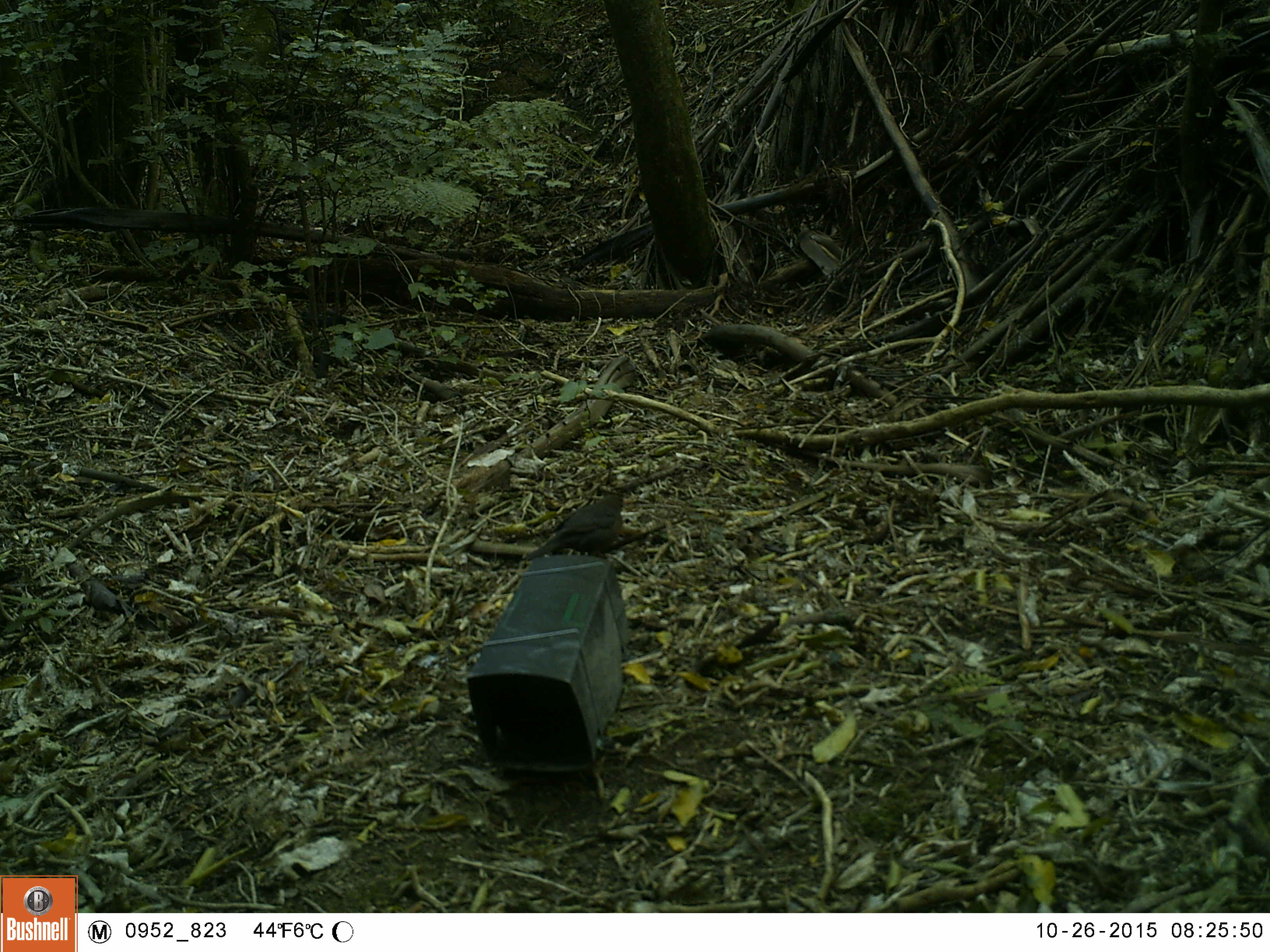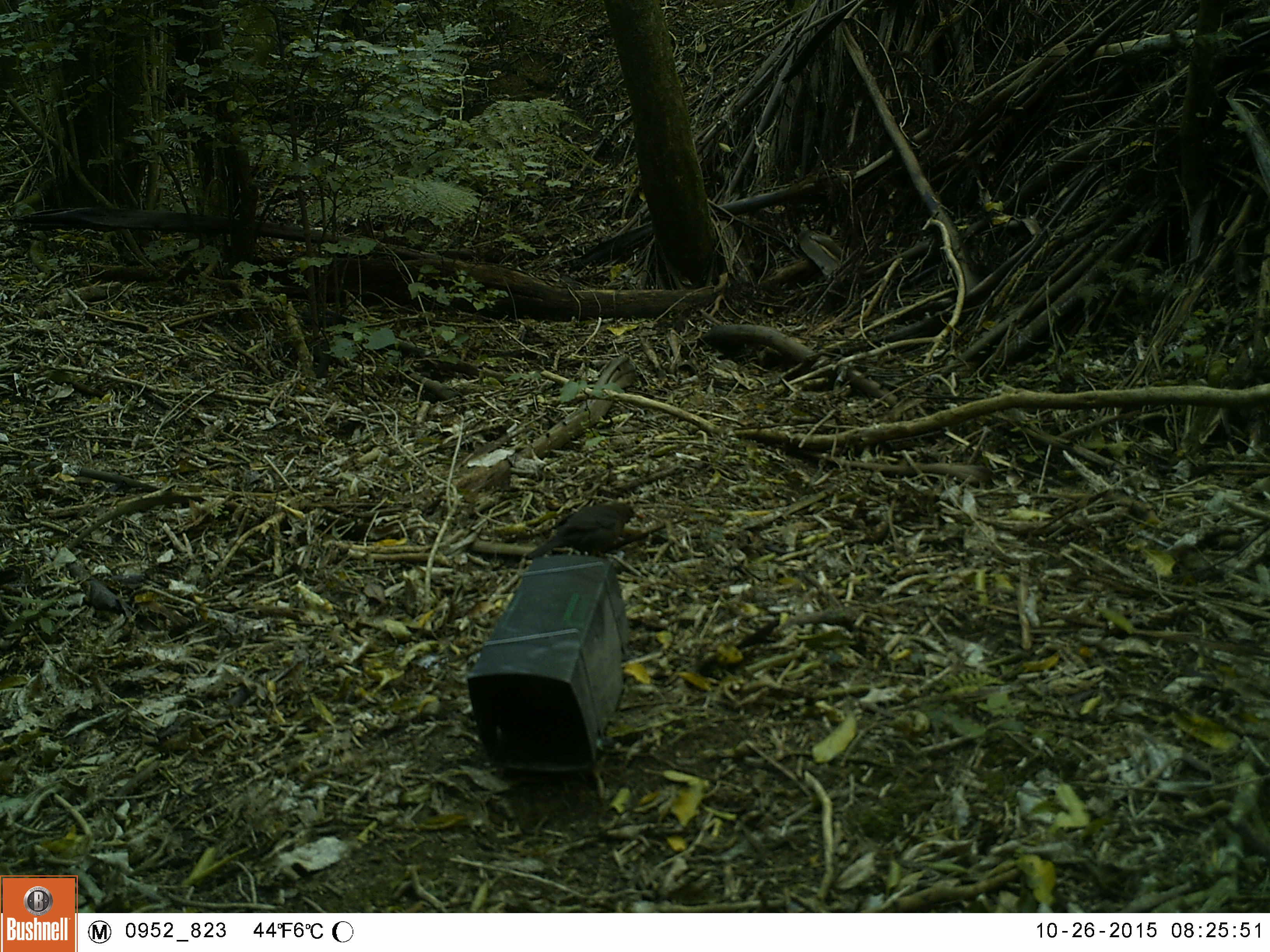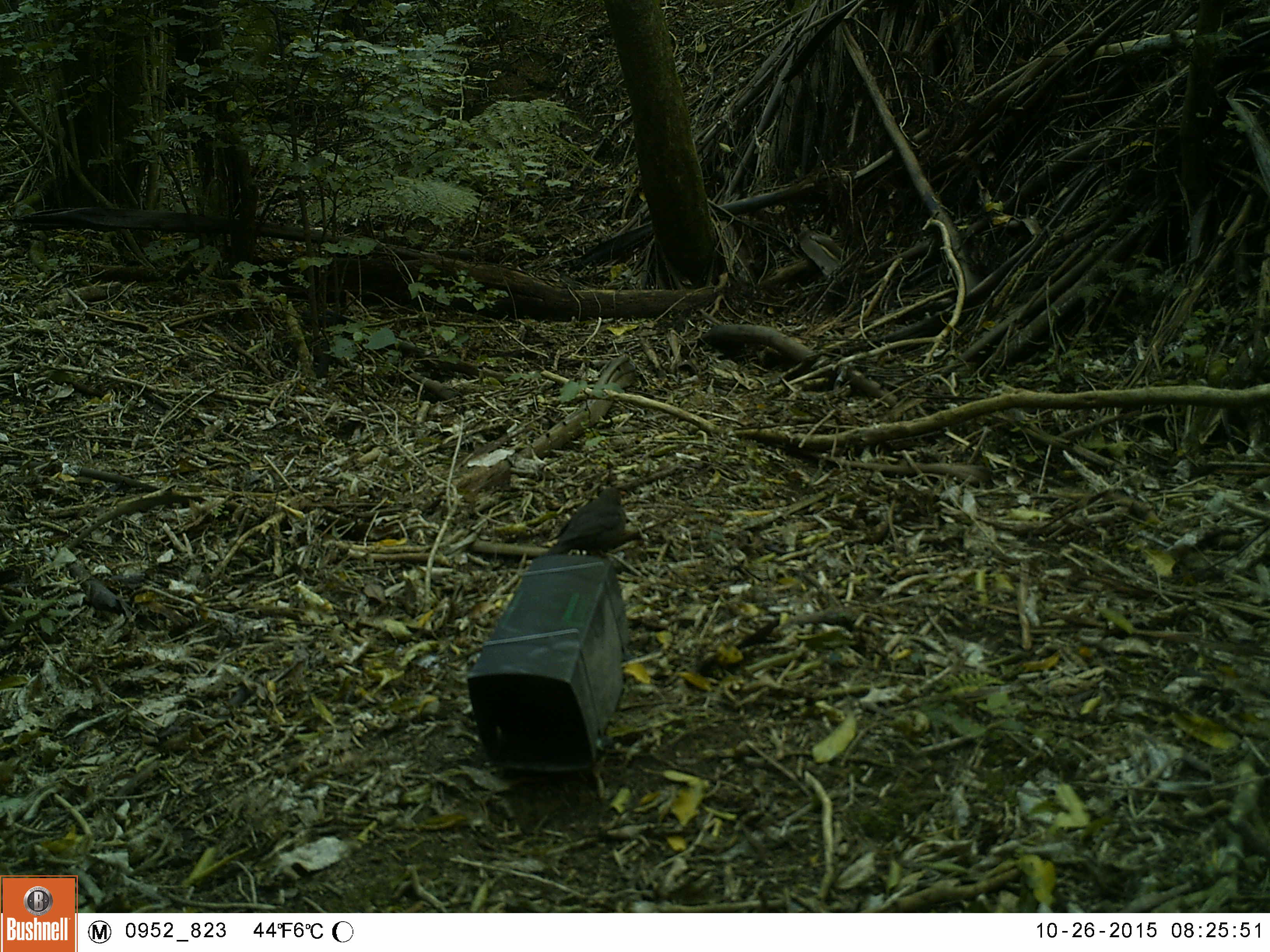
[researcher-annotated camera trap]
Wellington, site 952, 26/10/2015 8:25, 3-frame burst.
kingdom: Animalia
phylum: Chordata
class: Aves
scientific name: Aves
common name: bird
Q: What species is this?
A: Bird (Aves).